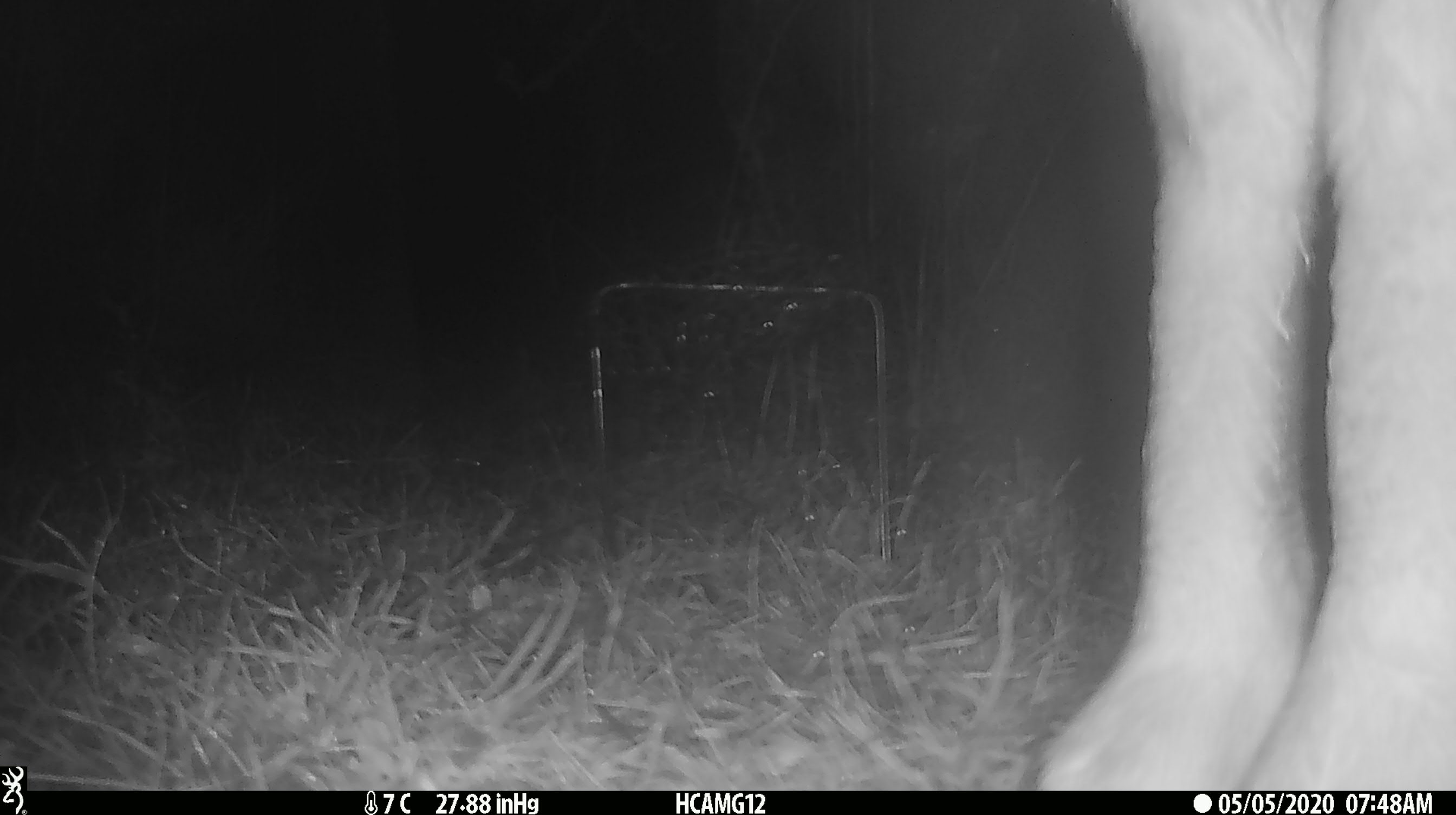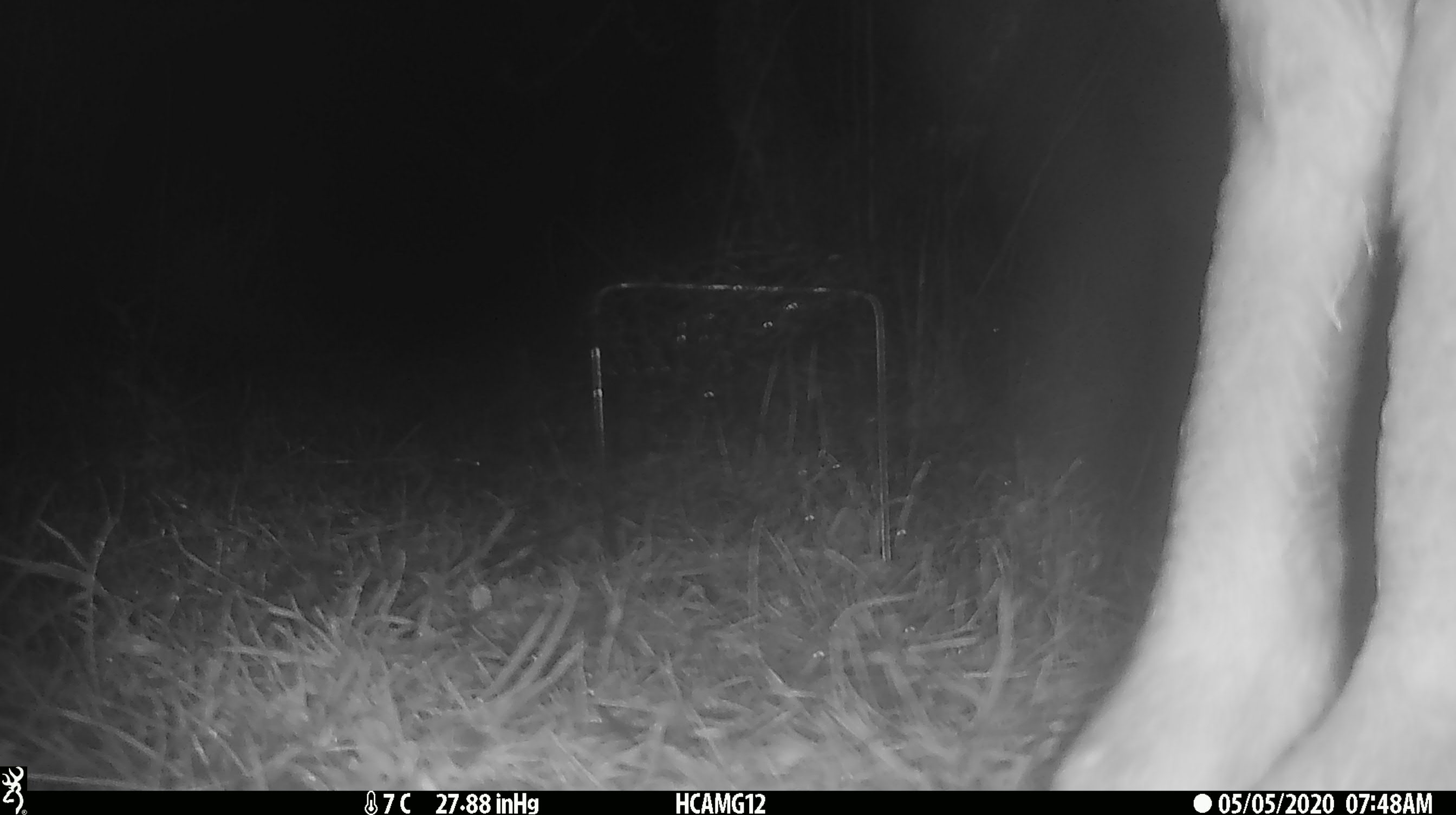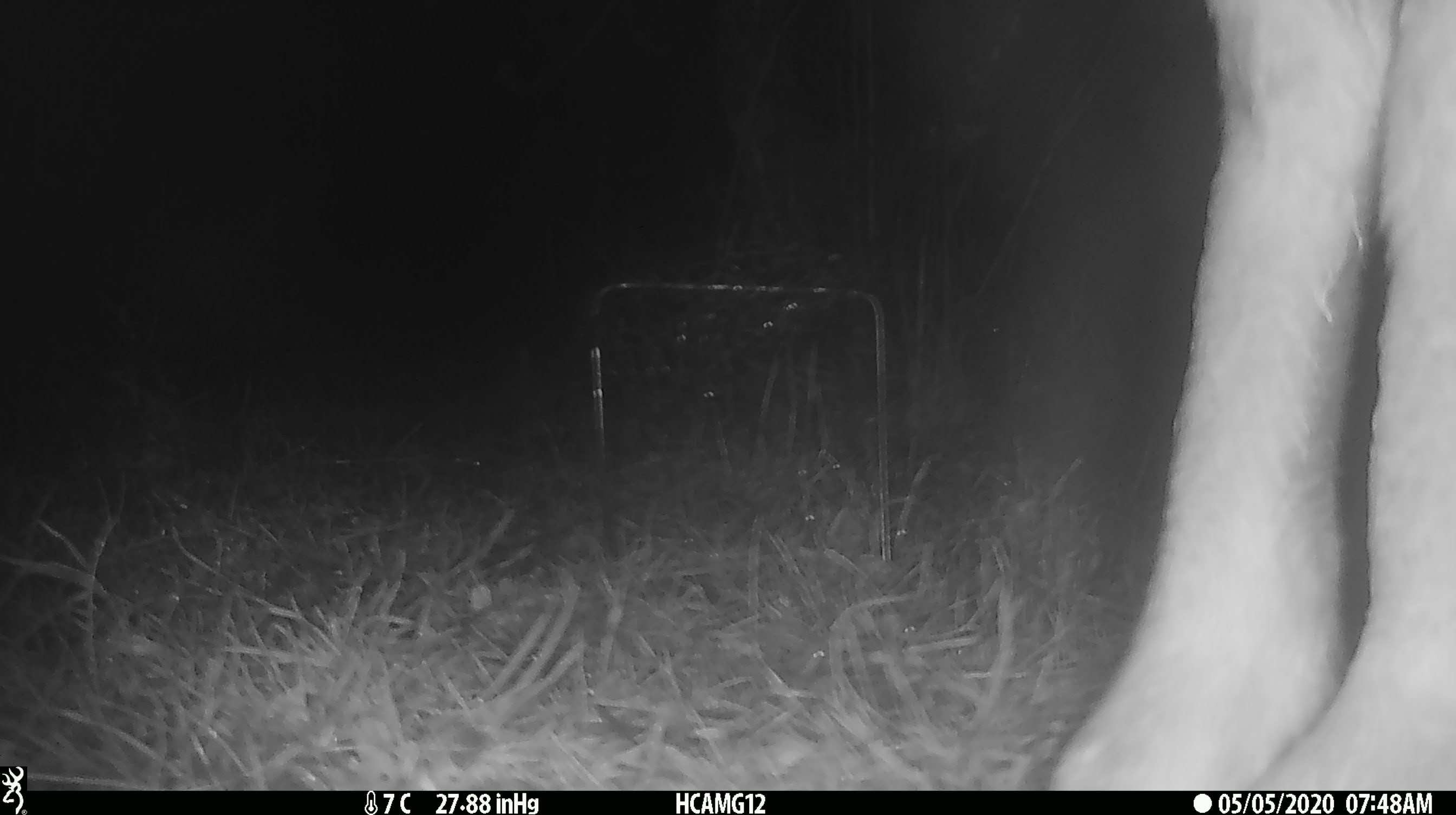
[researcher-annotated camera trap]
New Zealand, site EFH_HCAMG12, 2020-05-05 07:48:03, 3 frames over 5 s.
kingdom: Animalia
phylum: Chordata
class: Mammalia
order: Artiodactyla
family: Bovidae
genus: Ovis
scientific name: Ovis aries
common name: domestic sheep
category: sheep